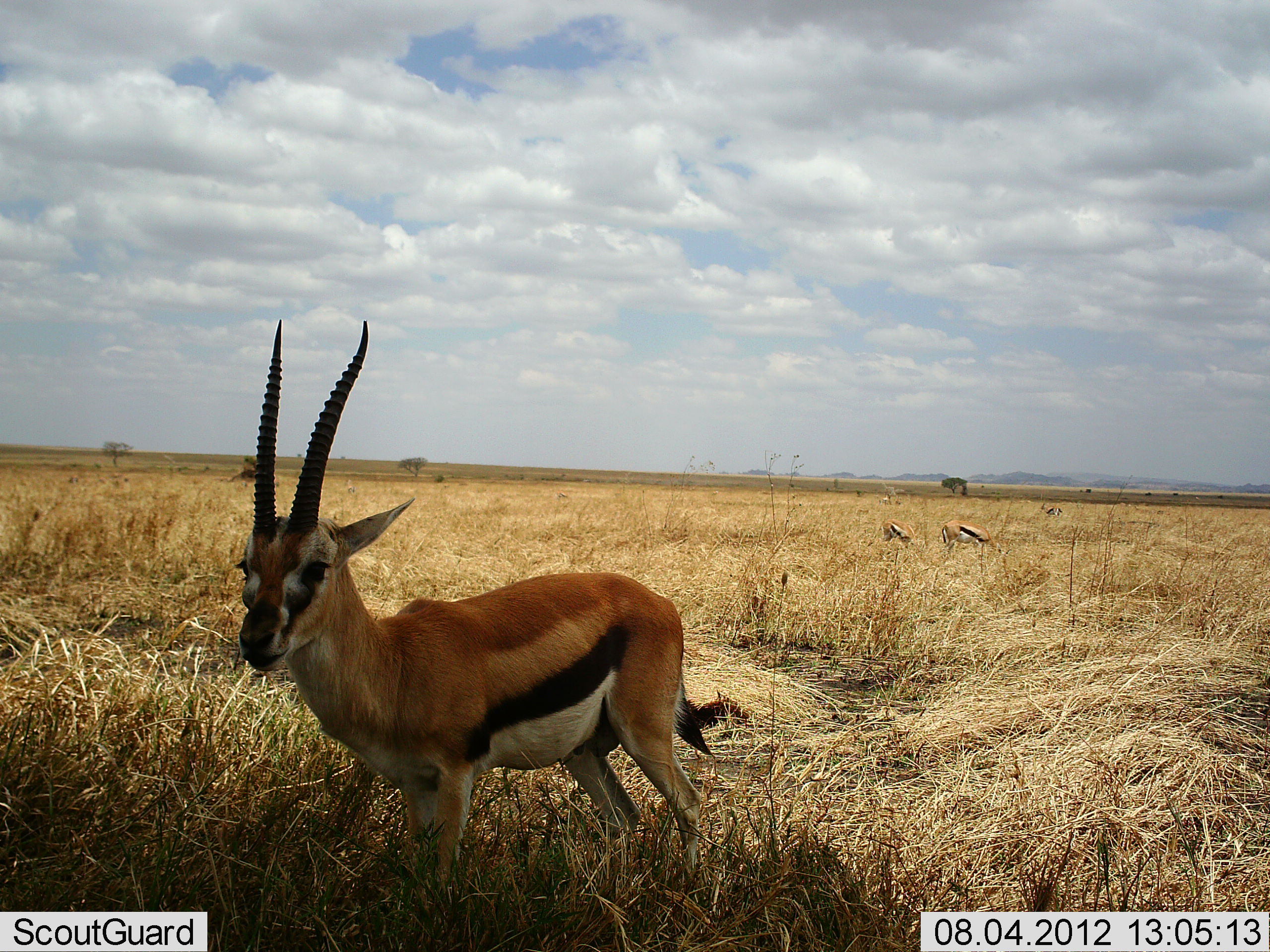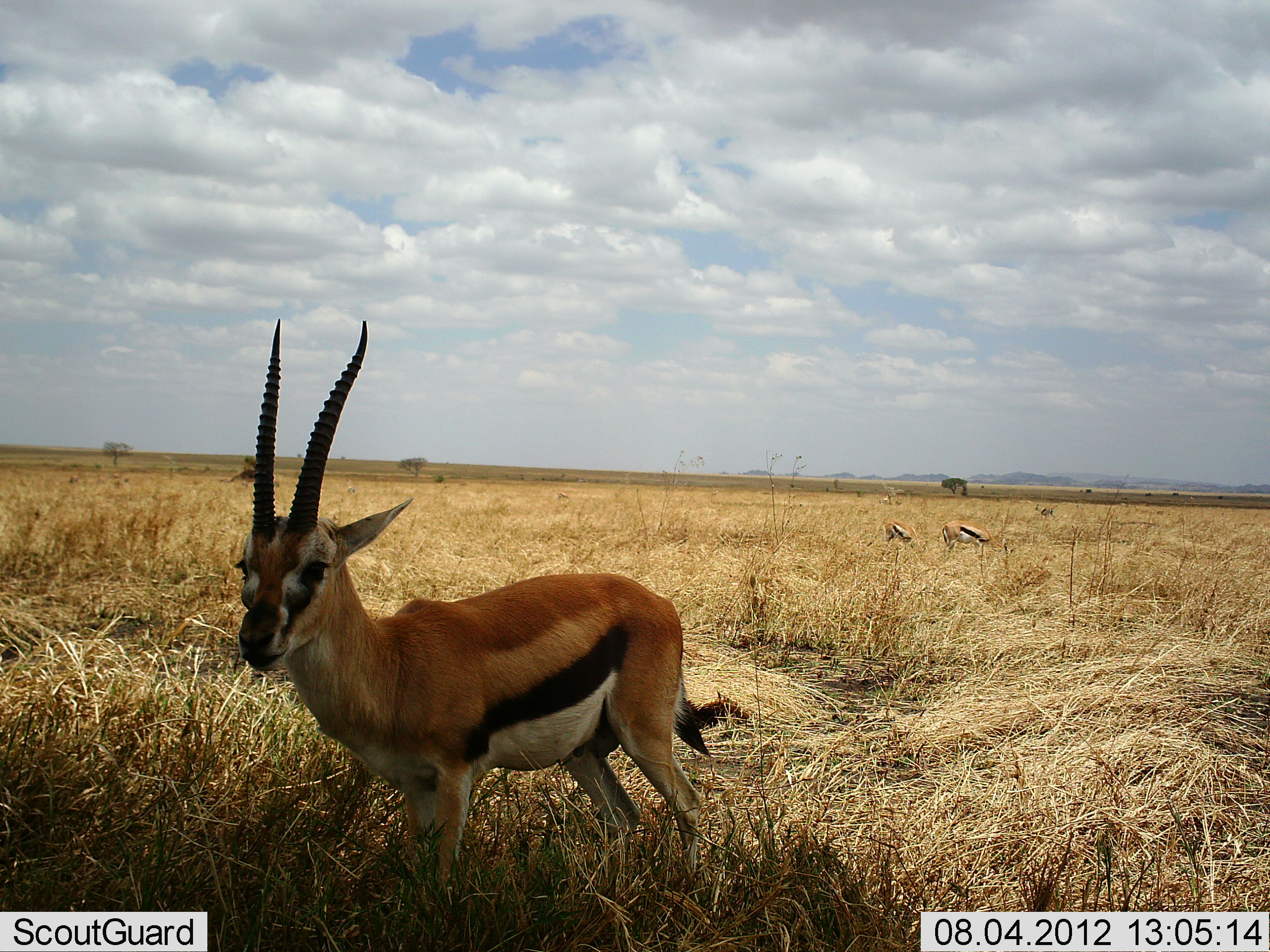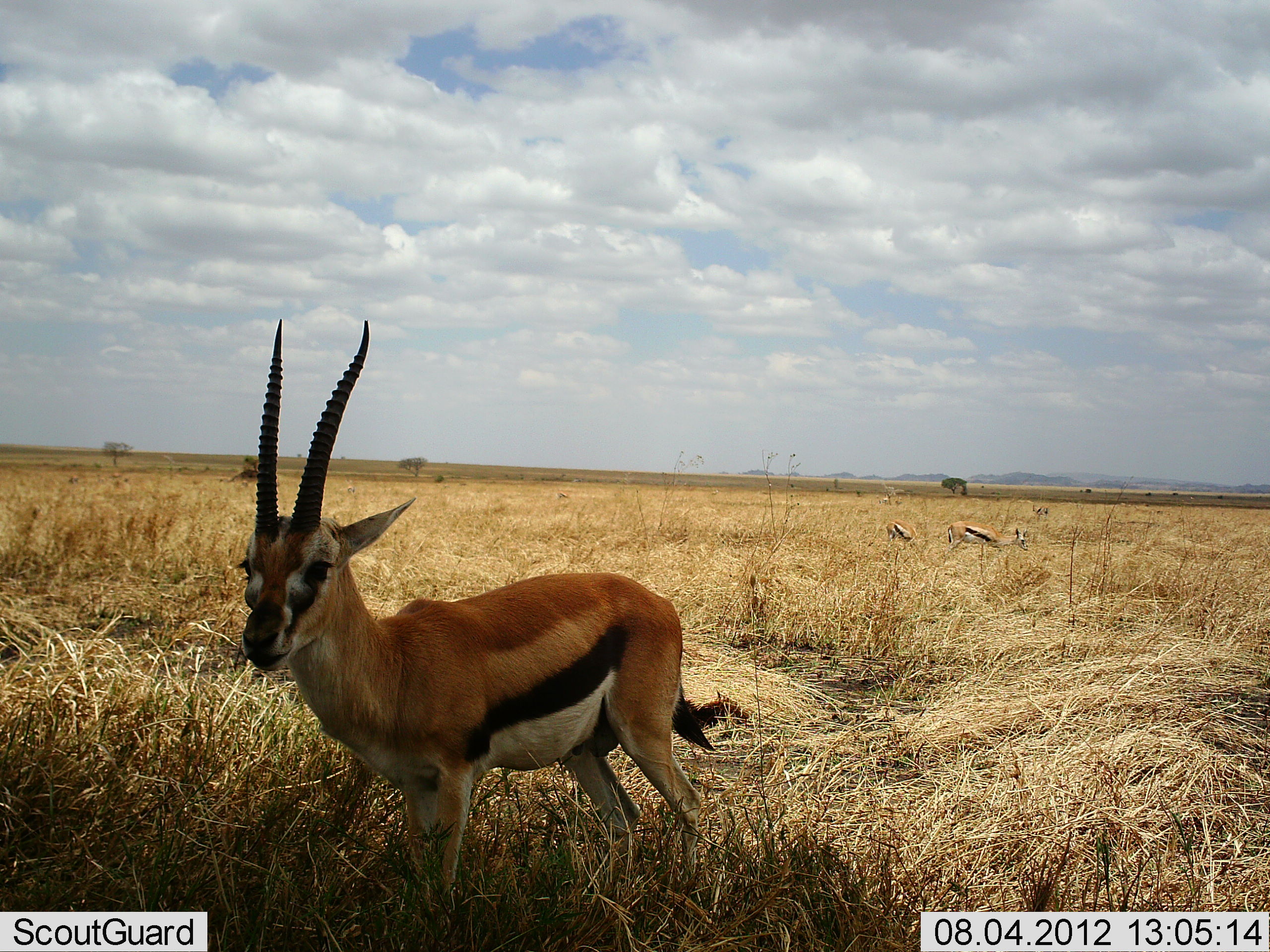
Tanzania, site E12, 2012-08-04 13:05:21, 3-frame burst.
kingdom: Animalia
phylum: Chordata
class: Mammalia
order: Artiodactyla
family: Bovidae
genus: Eudorcas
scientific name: Eudorcas thomsonii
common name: thomson's gazelle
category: gazellethomsons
Gazellethomsons (thomson's gazelle) (Eudorcas thomsonii), count 4. Behavior (volunteer vote fractions): standing 100%, resting 0%, moving 30%, interacting 0%. Young present (vote fraction): 0%. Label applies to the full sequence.